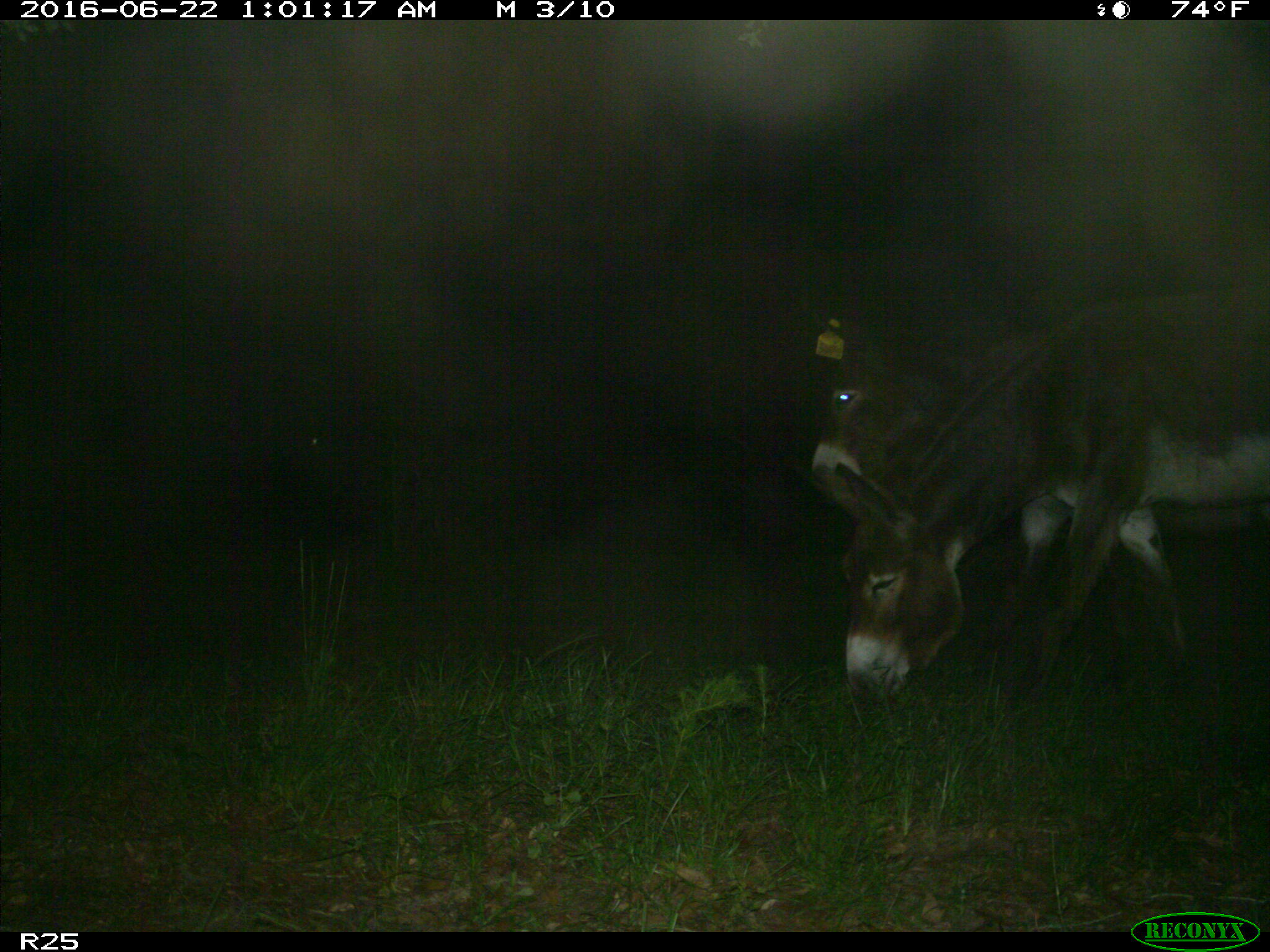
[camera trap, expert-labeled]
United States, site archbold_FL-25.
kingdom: Animalia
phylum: Chordata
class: Mammalia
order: Artiodactyla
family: Bovidae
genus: Bos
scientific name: Bos taurus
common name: domestic cow